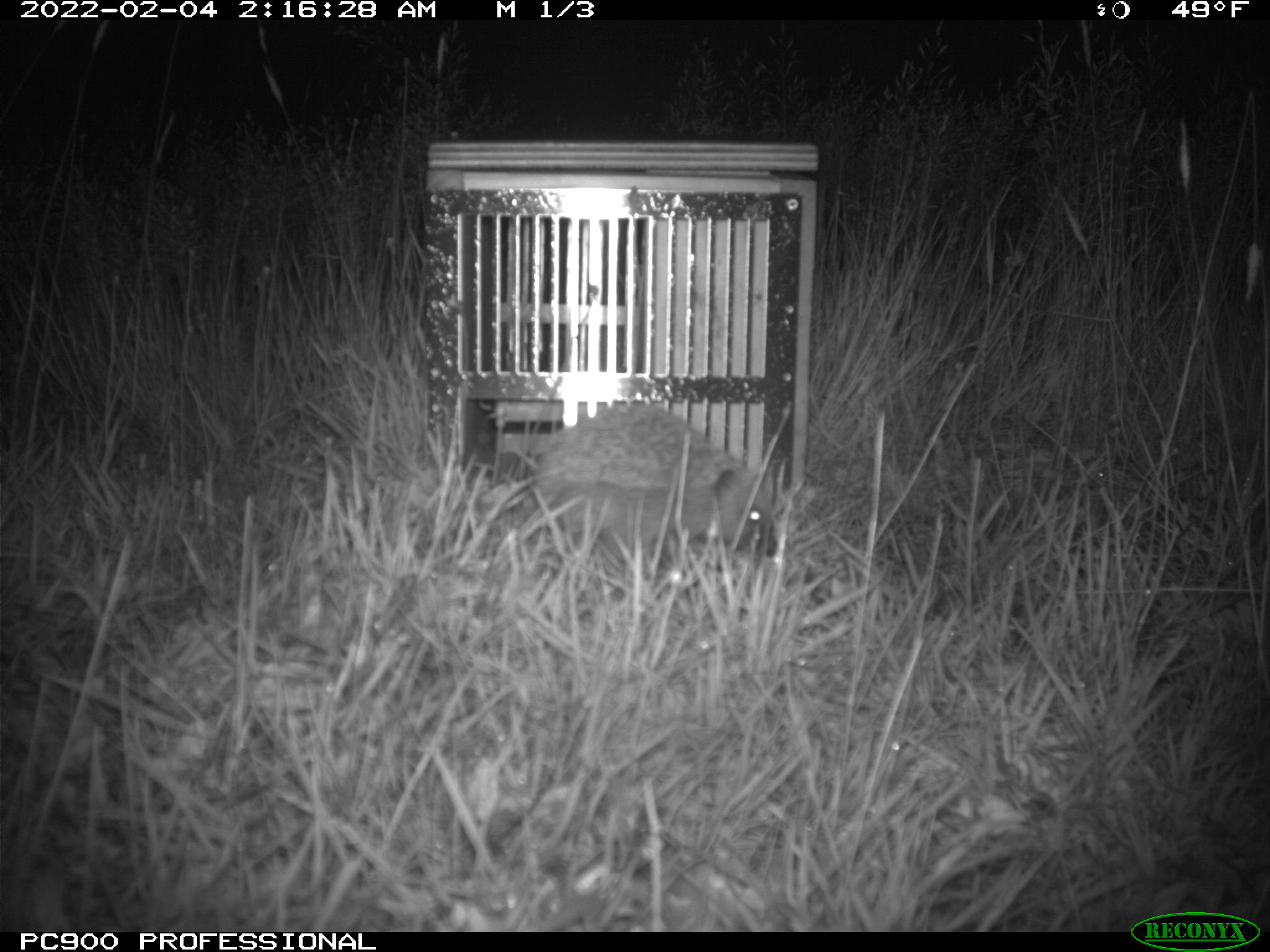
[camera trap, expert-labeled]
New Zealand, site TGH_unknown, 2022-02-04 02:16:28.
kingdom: Animalia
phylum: Chordata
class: Mammalia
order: Eulipotyphla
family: Erinaceidae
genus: Erinaceus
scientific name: Erinaceus europaeus europaeus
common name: european hedgehog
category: hedgehog